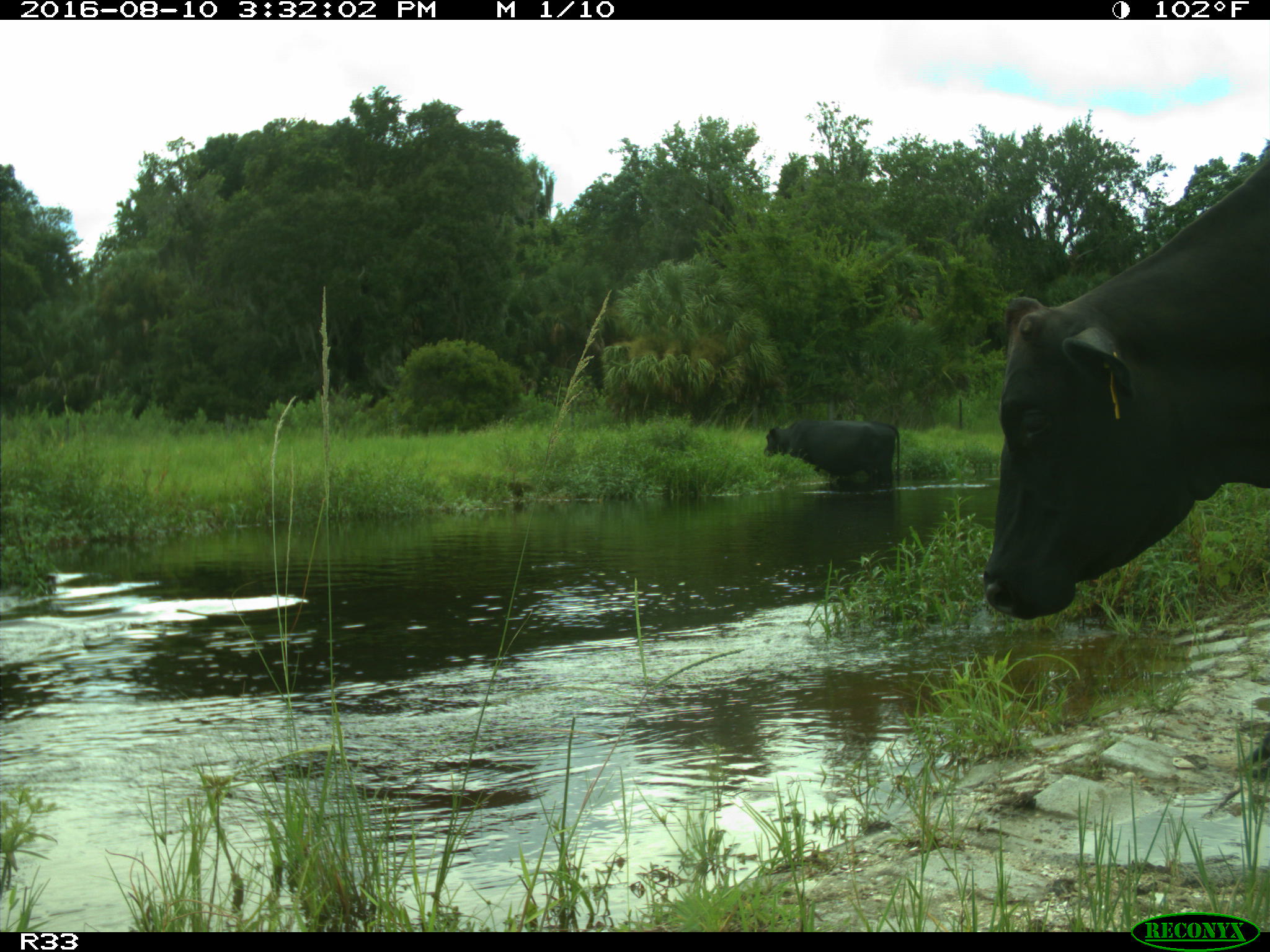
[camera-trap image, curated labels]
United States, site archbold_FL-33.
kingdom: Animalia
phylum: Chordata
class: Mammalia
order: Artiodactyla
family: Bovidae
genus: Bos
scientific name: Bos taurus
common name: domestic cow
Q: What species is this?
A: Bos taurus (domestic cow).